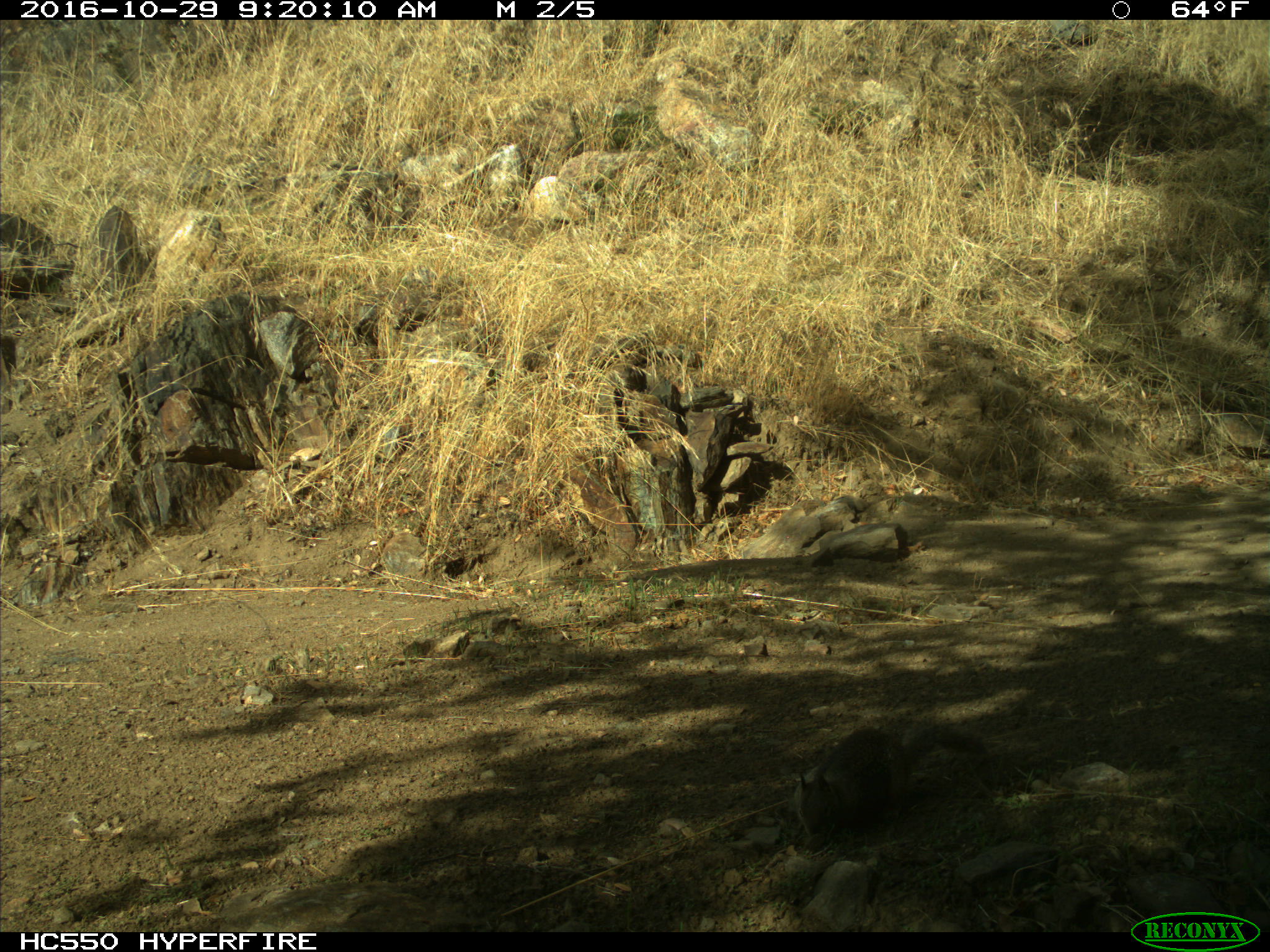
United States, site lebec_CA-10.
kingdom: Animalia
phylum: Chordata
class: Mammalia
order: Rodentia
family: Sciuridae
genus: Otospermophilus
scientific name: Otospermophilus beecheyi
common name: california ground squirrel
Otospermophilus beecheyi (california ground squirrel).